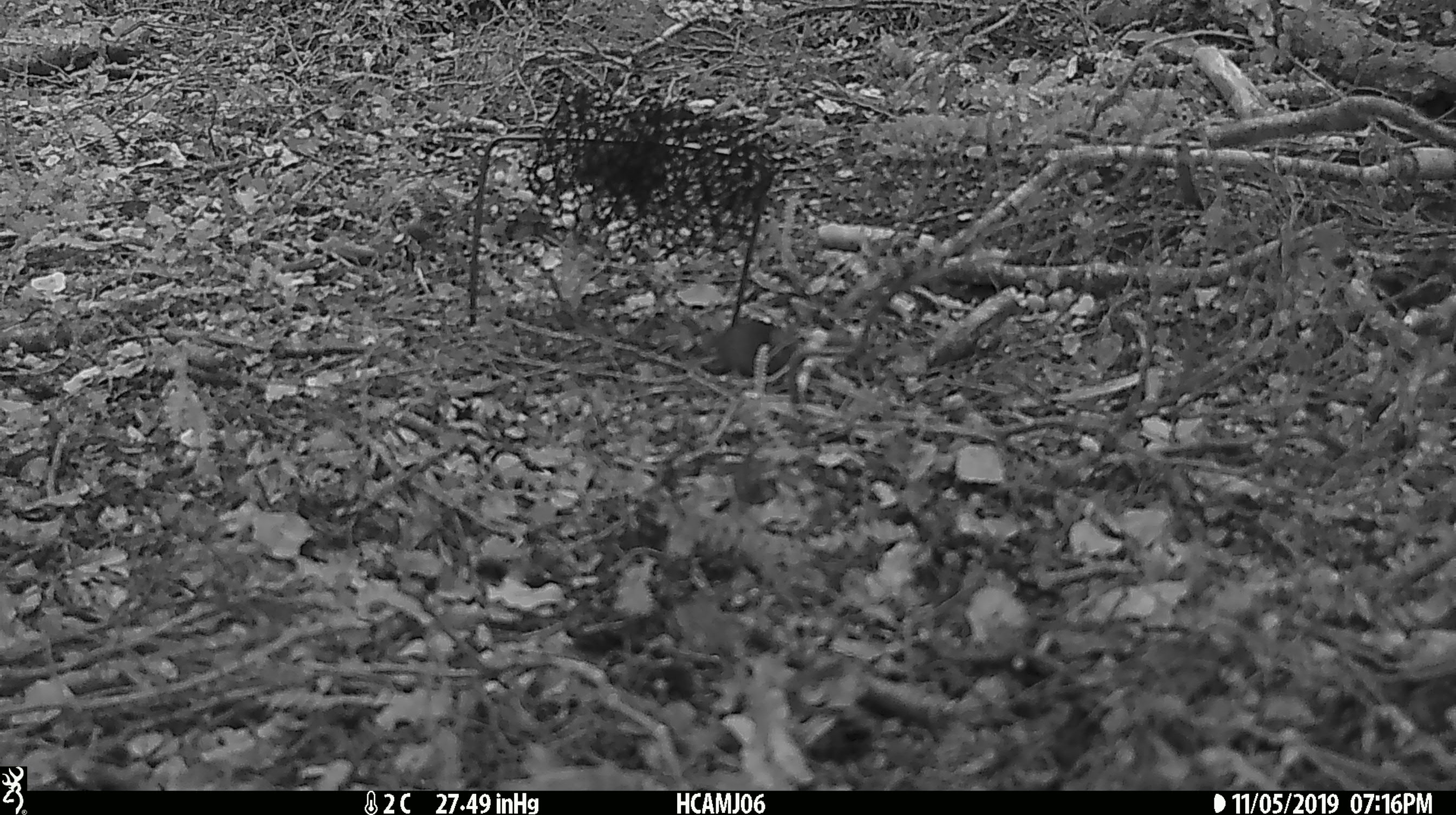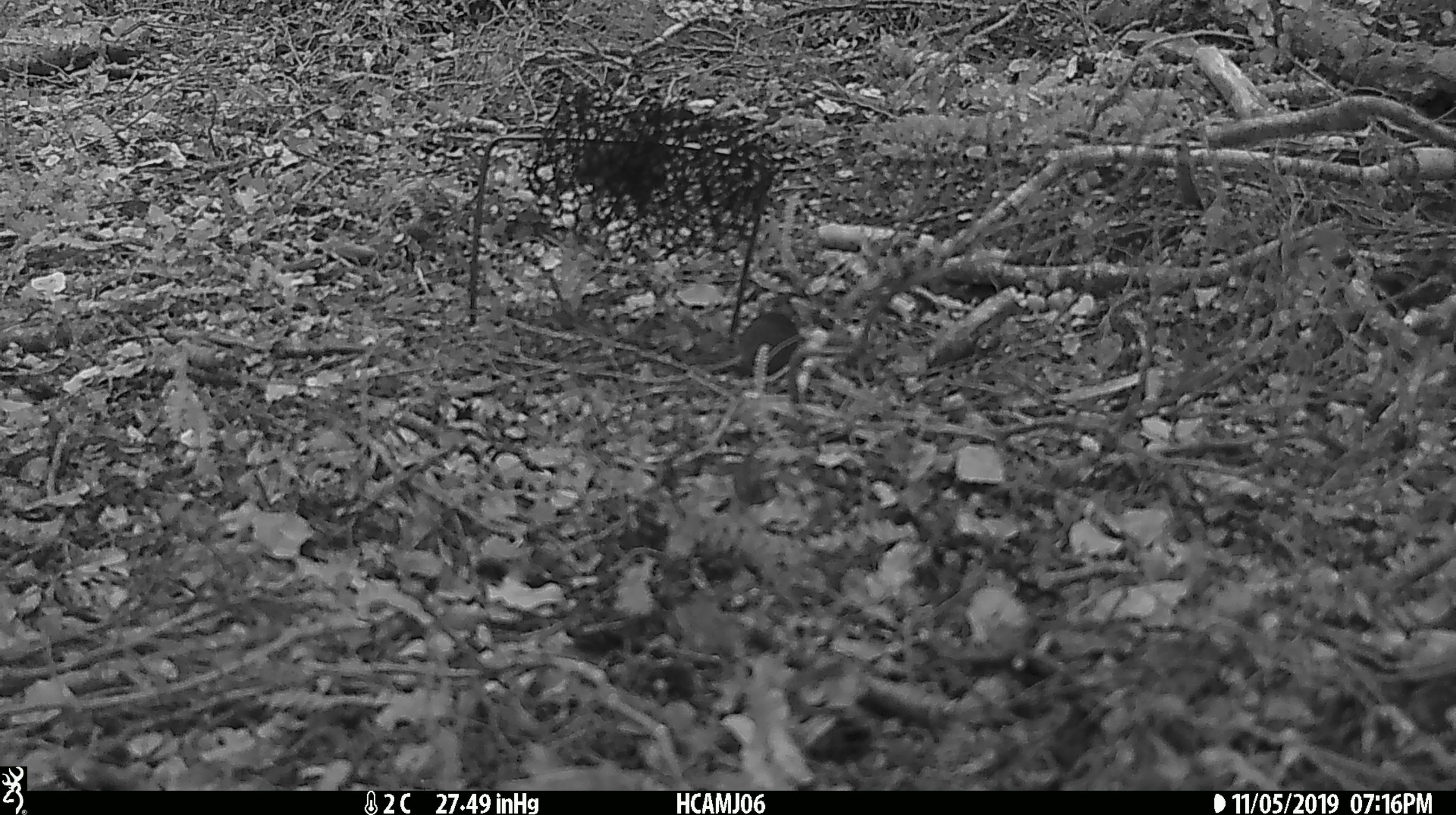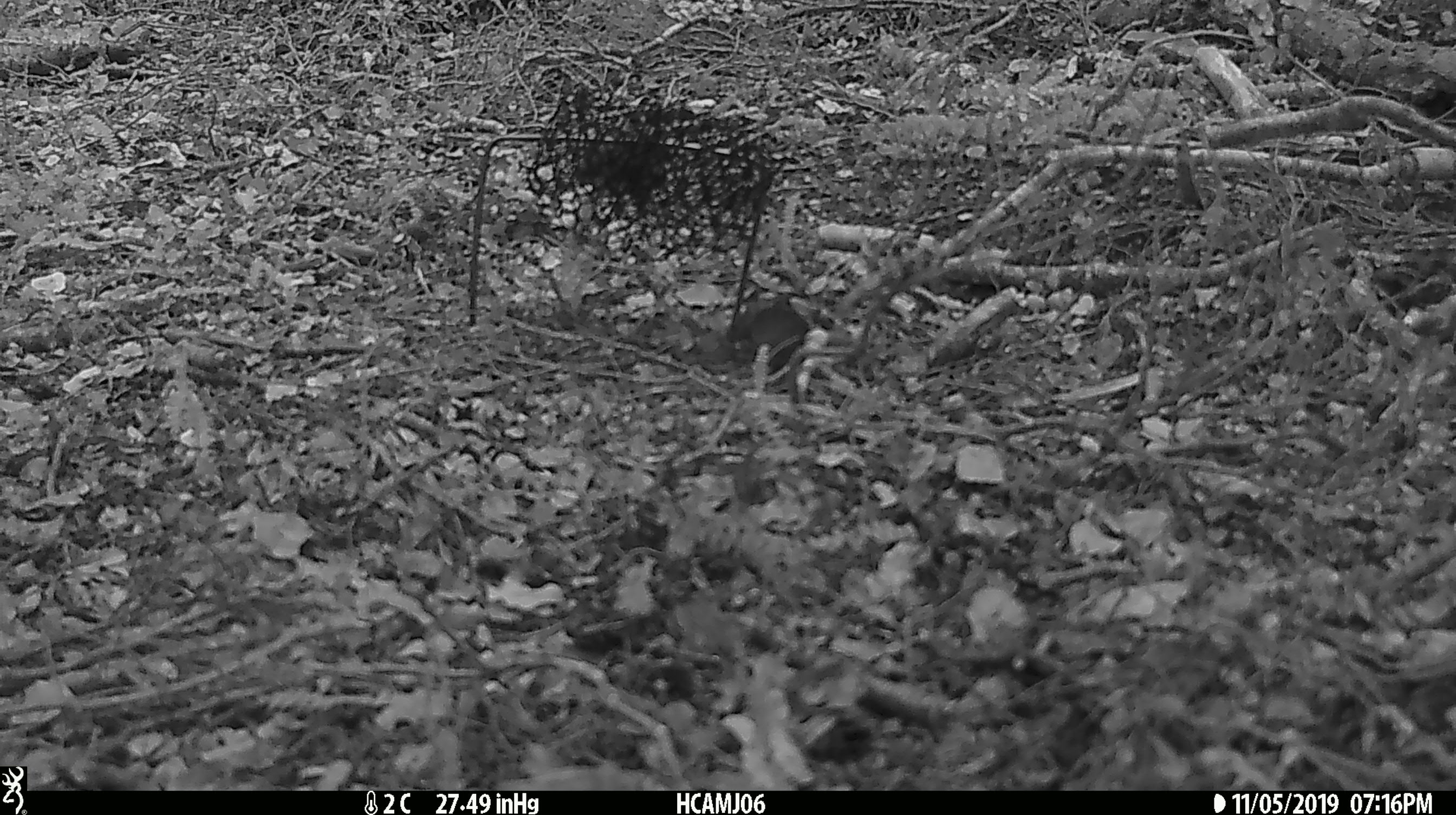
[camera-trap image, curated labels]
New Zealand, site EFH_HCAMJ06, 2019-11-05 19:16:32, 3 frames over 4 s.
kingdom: Animalia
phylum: Chordata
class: Mammalia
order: Rodentia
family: Muridae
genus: Mus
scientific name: Mus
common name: mouse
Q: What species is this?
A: Mouse (Mus).